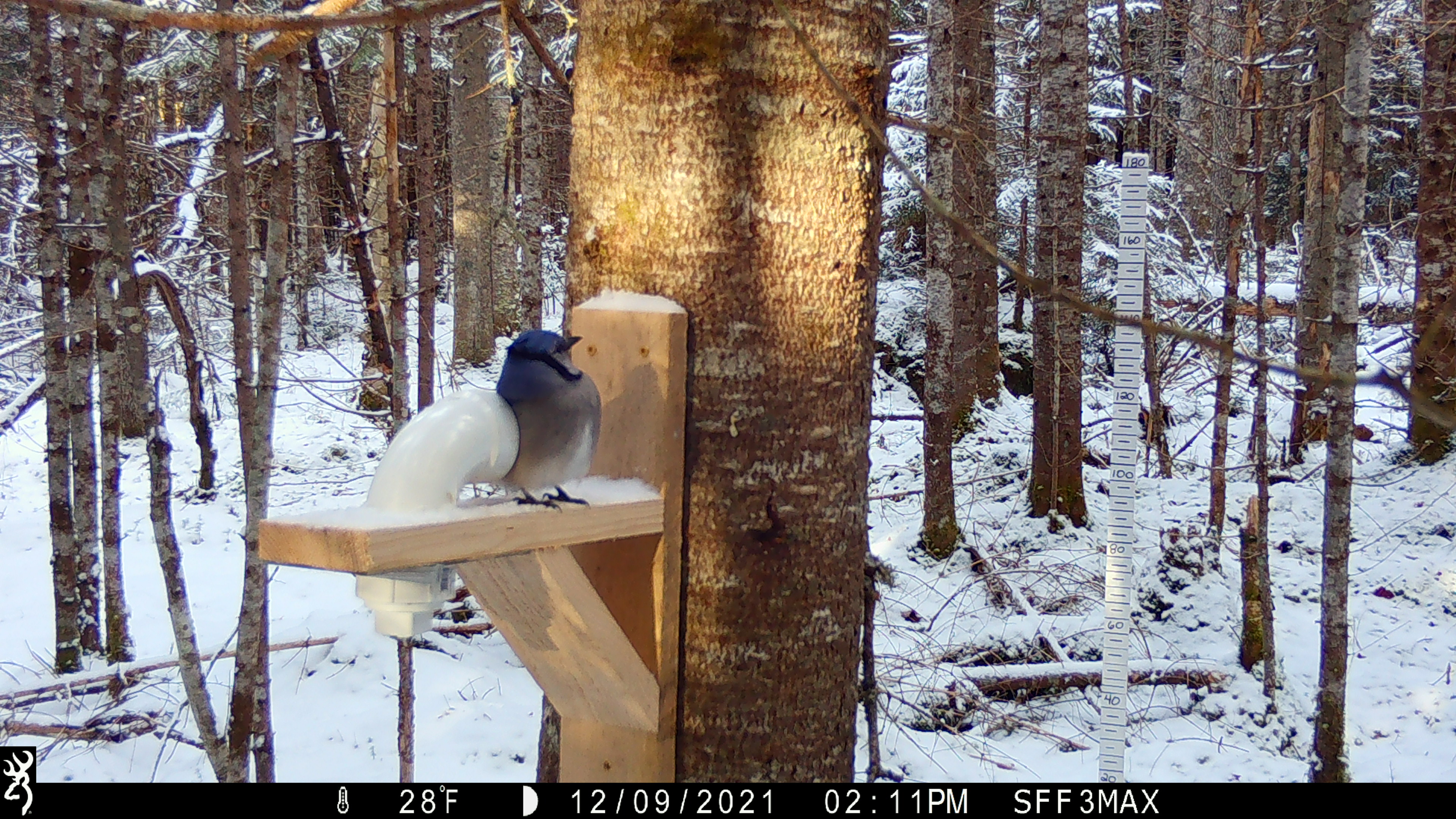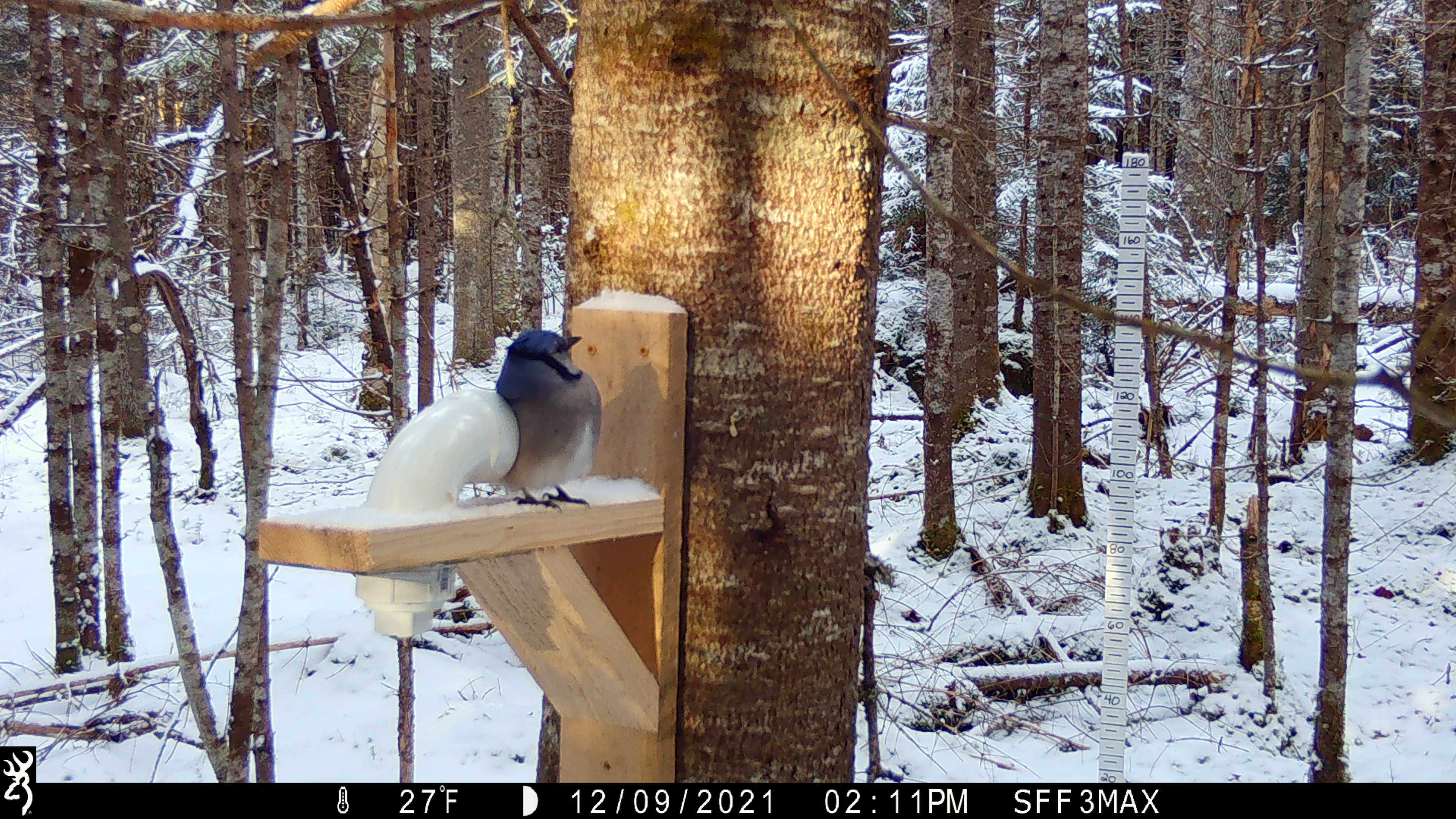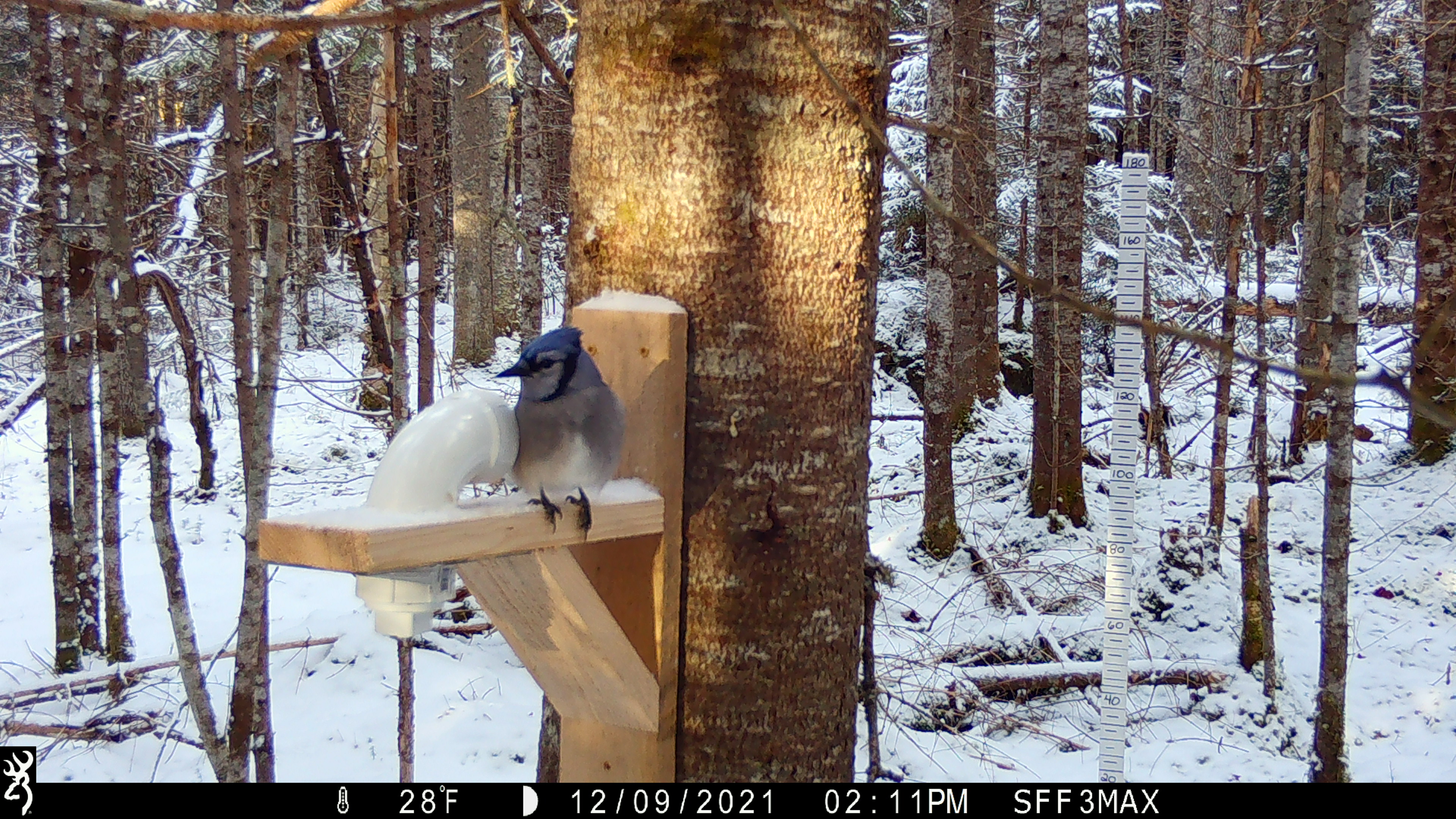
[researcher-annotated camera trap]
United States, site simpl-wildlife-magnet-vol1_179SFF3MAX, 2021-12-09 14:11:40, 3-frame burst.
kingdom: Animalia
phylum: Chordata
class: Aves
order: Passeriformes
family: Corvidae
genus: Cyanocitta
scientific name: Cyanocitta cristata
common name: blue jay